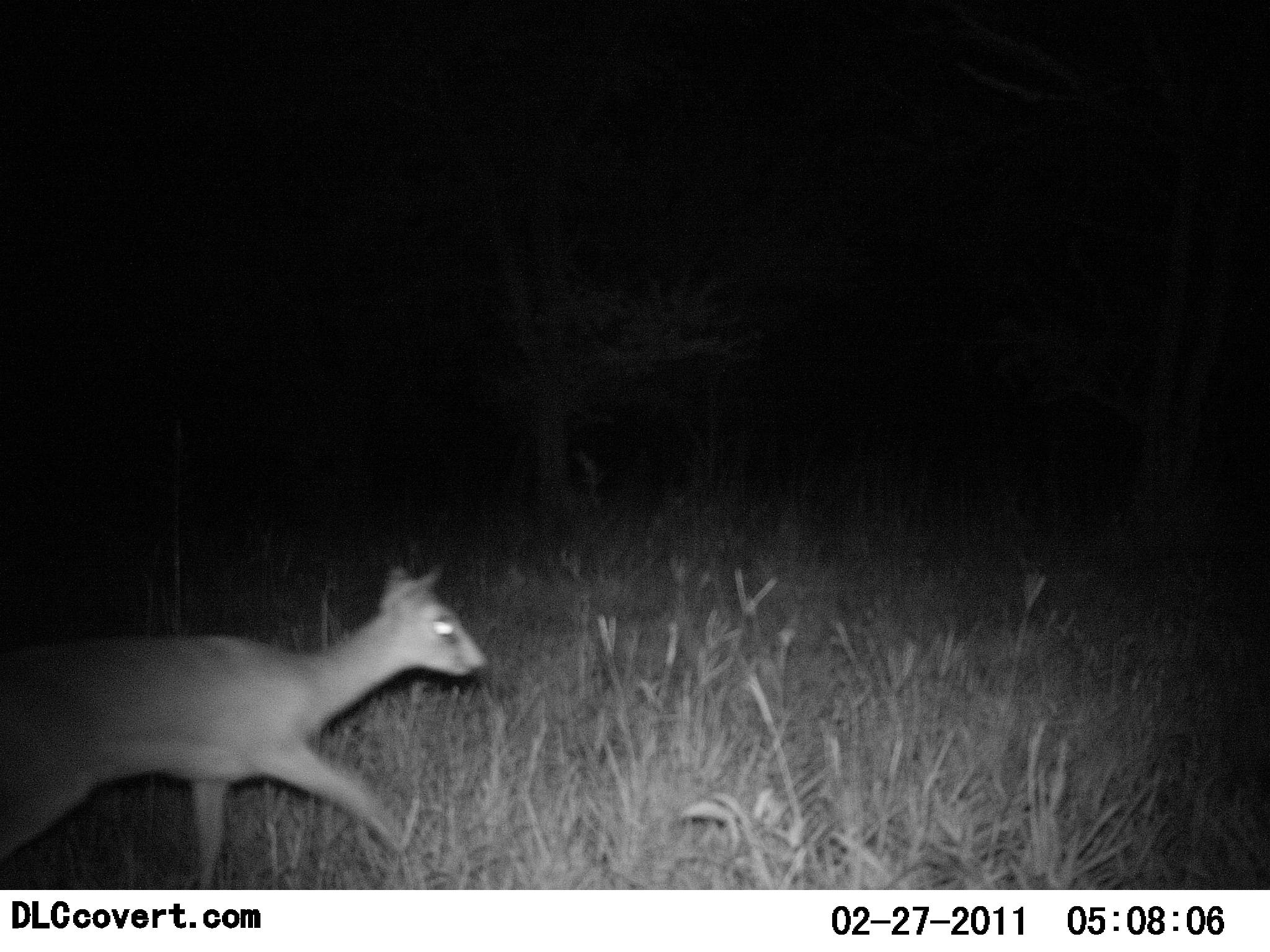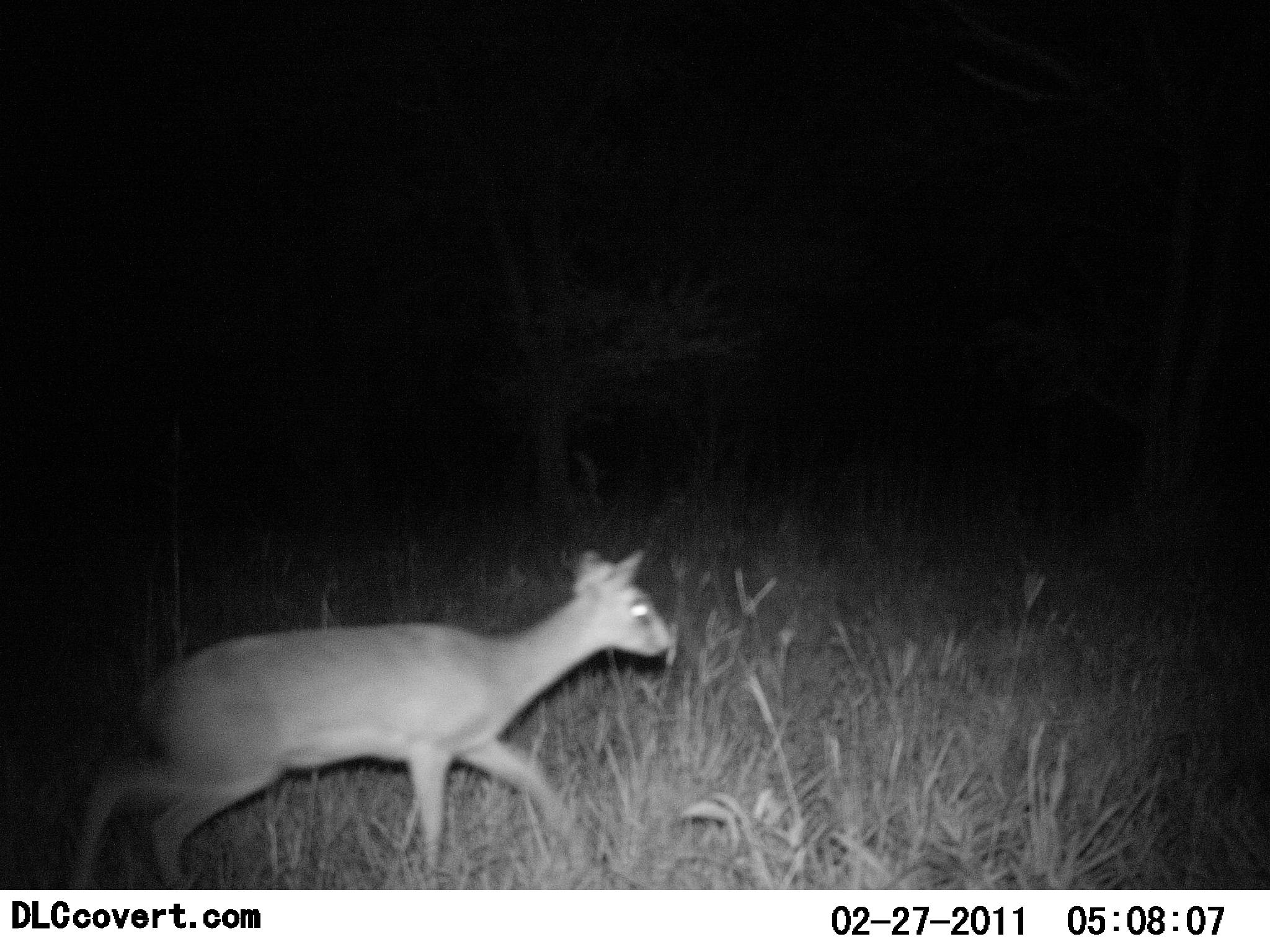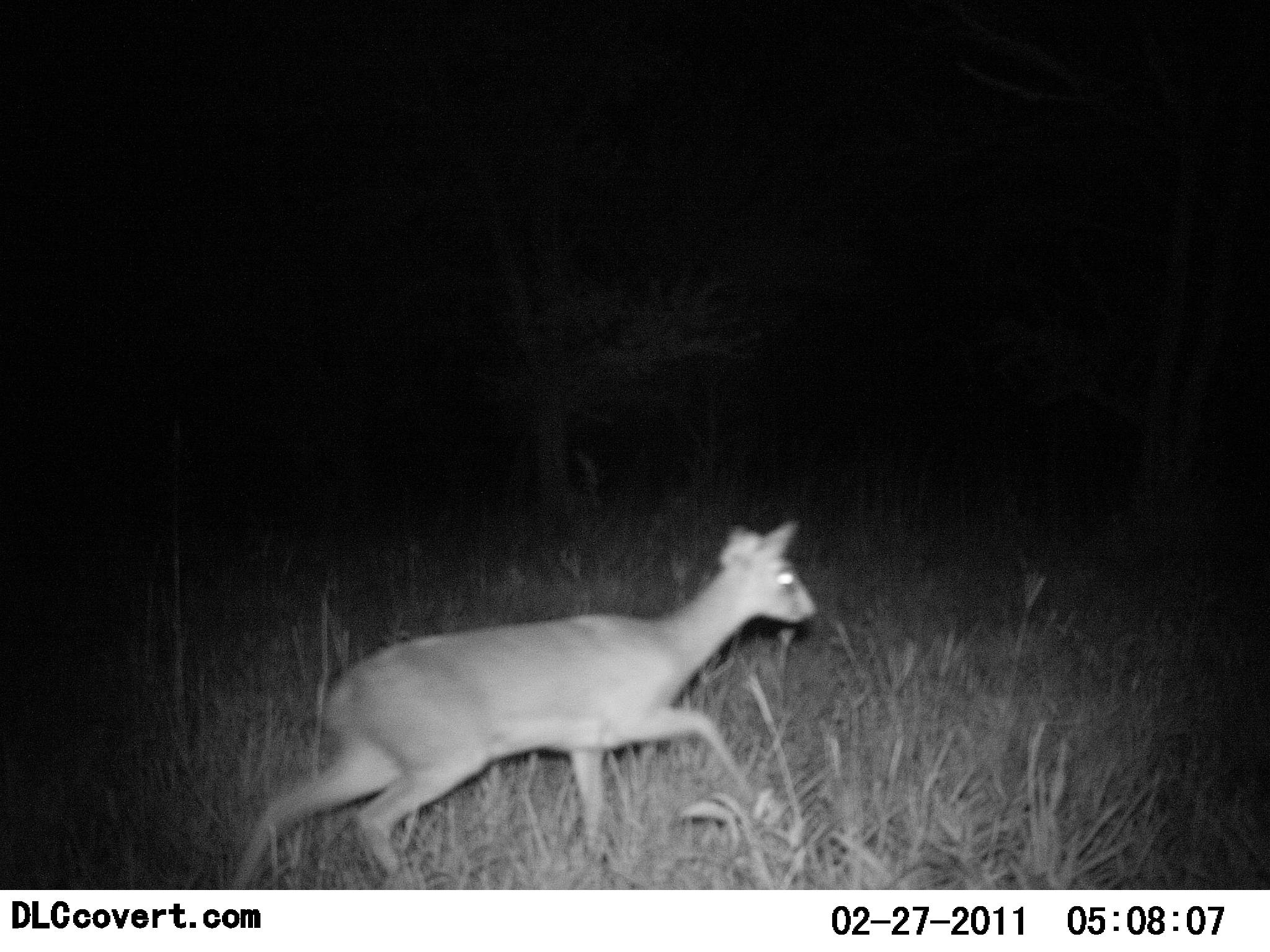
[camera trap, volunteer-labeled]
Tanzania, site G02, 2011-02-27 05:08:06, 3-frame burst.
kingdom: Animalia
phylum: Chordata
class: Mammalia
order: Artiodactyla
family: Bovidae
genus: Madoqua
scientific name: Madoqua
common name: dikdik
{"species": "dikdik (Madoqua)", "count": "1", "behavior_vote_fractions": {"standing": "0%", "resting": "0%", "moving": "100%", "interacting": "0%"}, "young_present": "0%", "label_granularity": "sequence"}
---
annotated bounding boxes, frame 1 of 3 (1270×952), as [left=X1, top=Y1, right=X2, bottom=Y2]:
animal: [left=0, top=567, right=487, bottom=890]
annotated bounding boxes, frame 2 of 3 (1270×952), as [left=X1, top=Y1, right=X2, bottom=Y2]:
animal: [left=68, top=547, right=673, bottom=889]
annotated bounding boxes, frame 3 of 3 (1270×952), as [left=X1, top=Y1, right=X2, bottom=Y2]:
animal: [left=231, top=520, right=818, bottom=889]